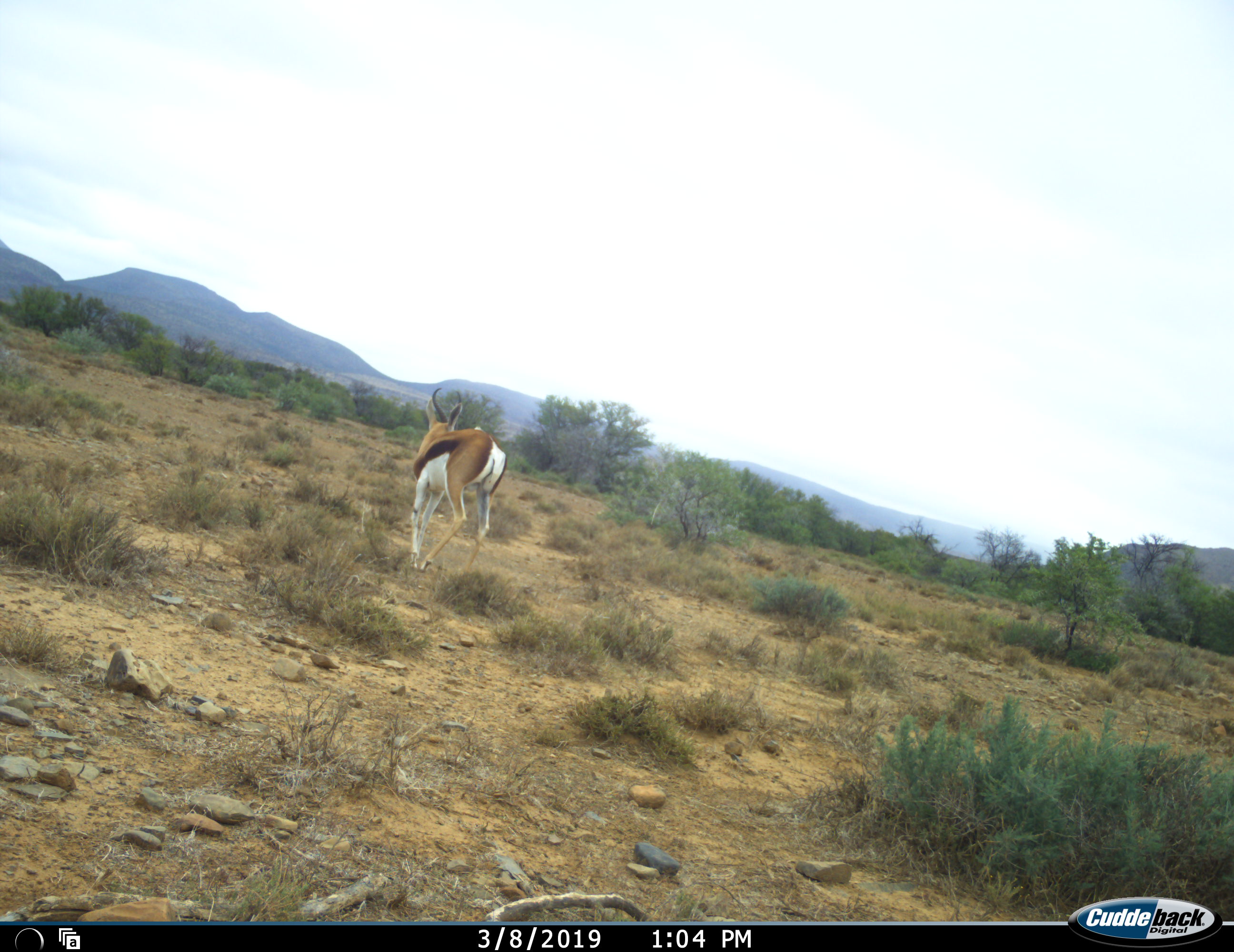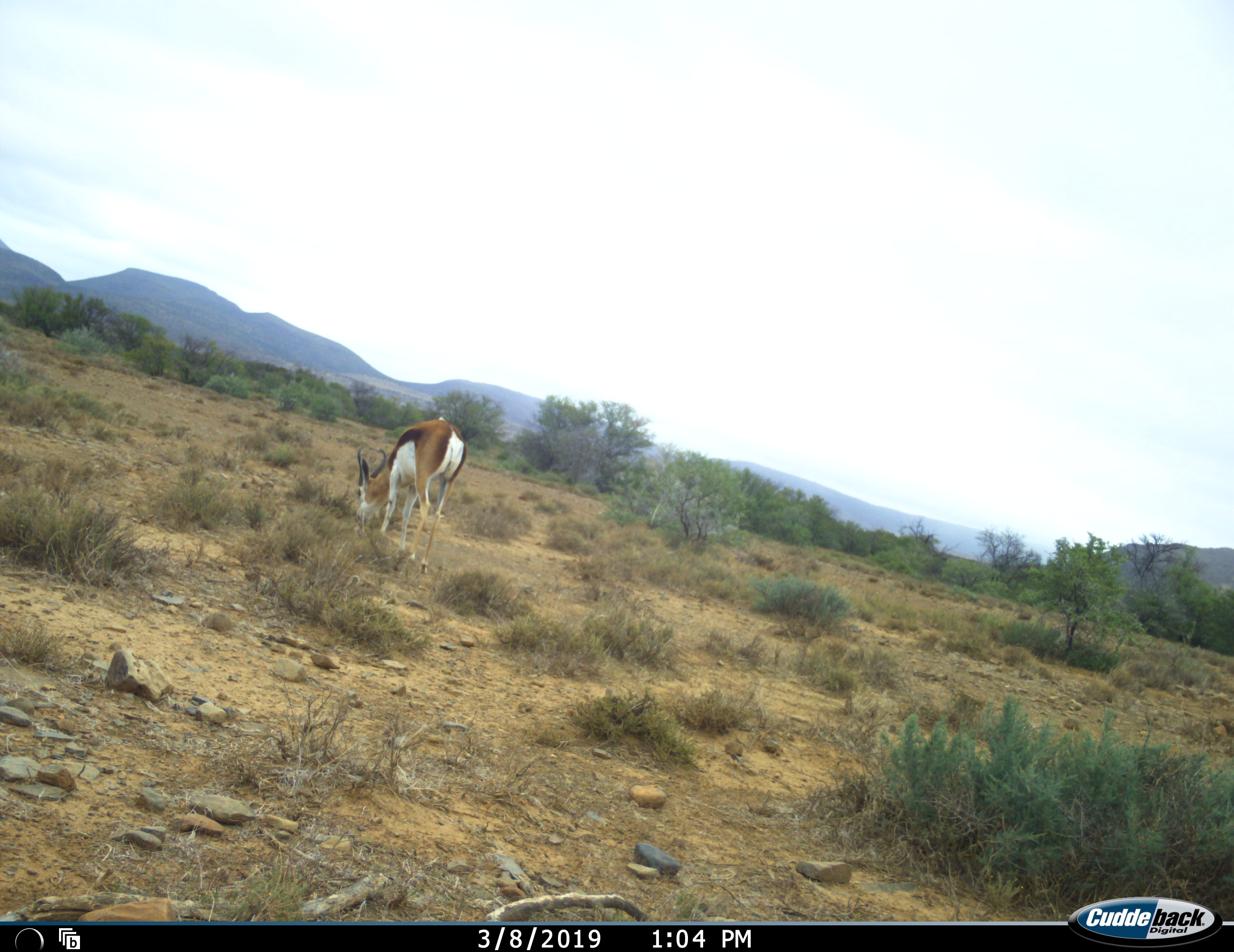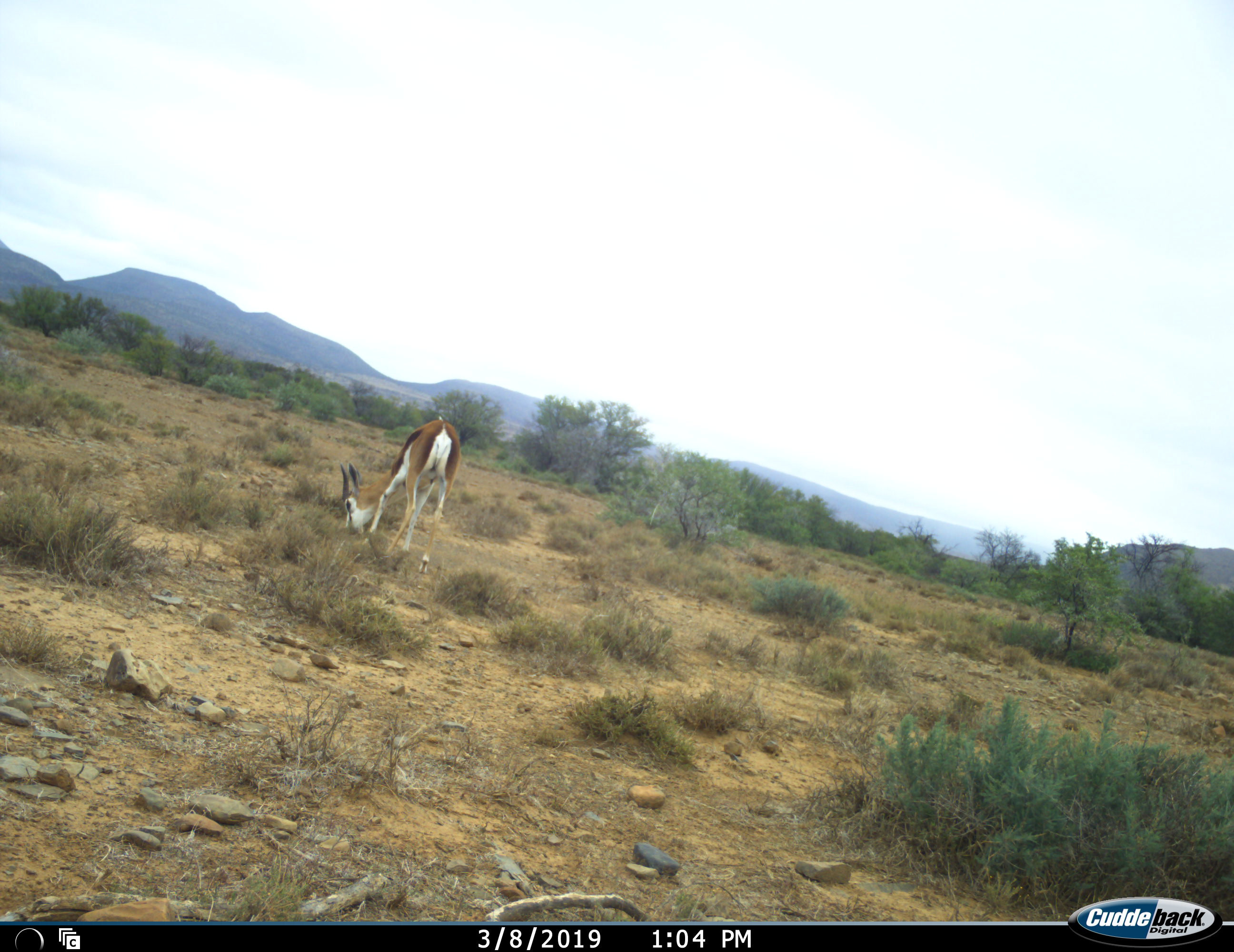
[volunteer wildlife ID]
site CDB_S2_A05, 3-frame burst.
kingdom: Animalia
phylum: Chordata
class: Mammalia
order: Artiodactyla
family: Bovidae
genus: Antidorcas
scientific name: Antidorcas marsupialis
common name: springbok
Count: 1.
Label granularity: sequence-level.